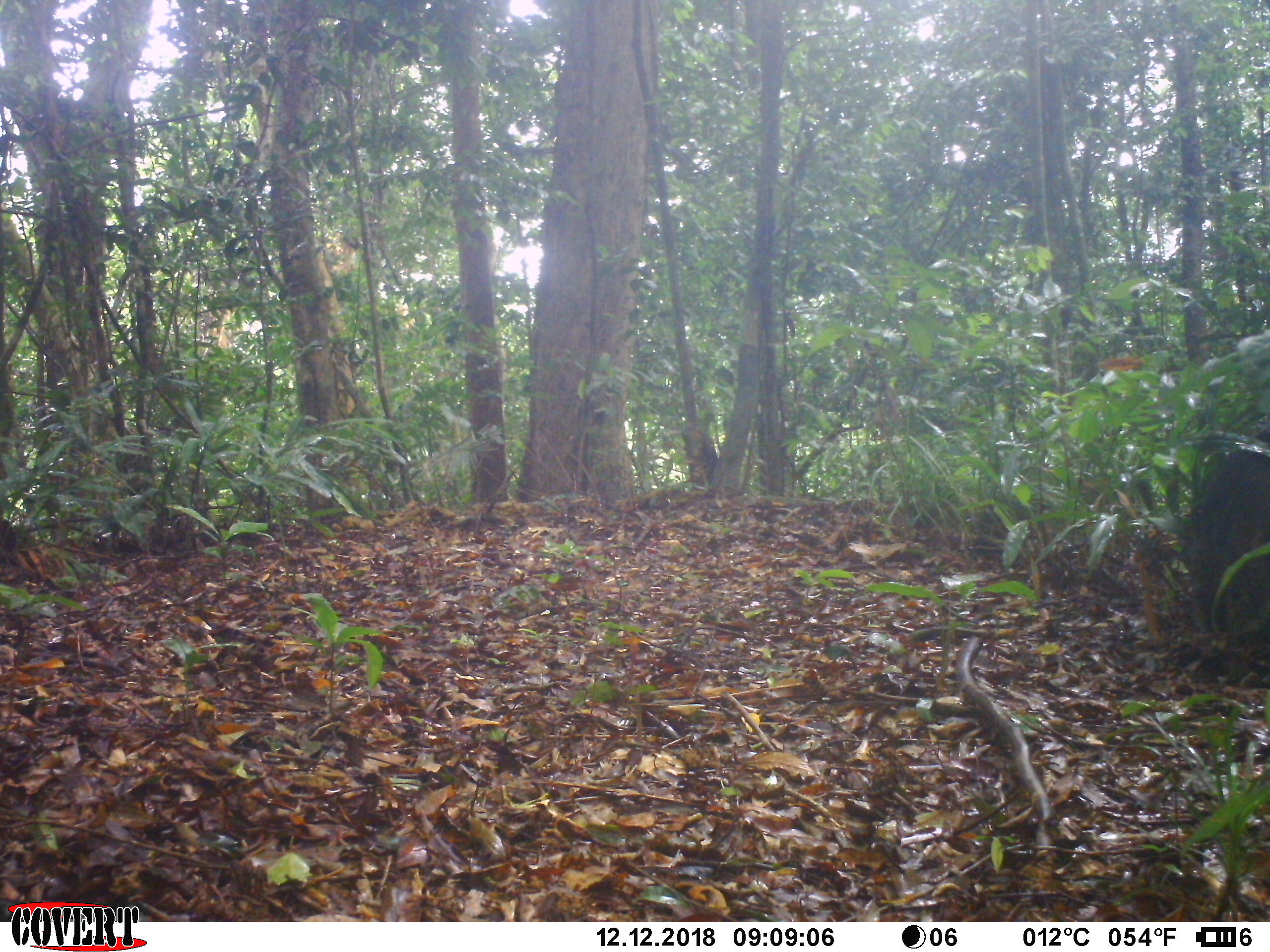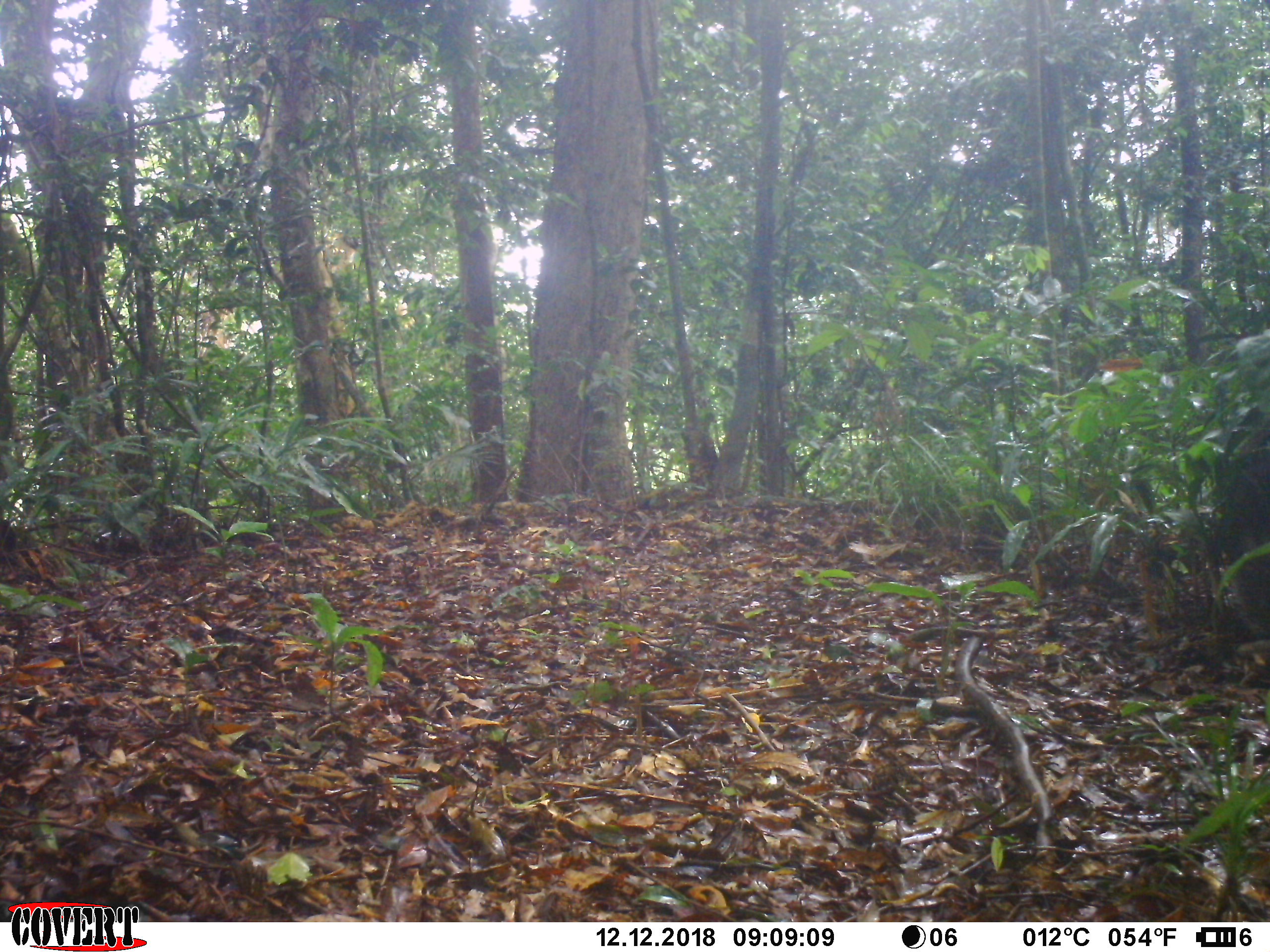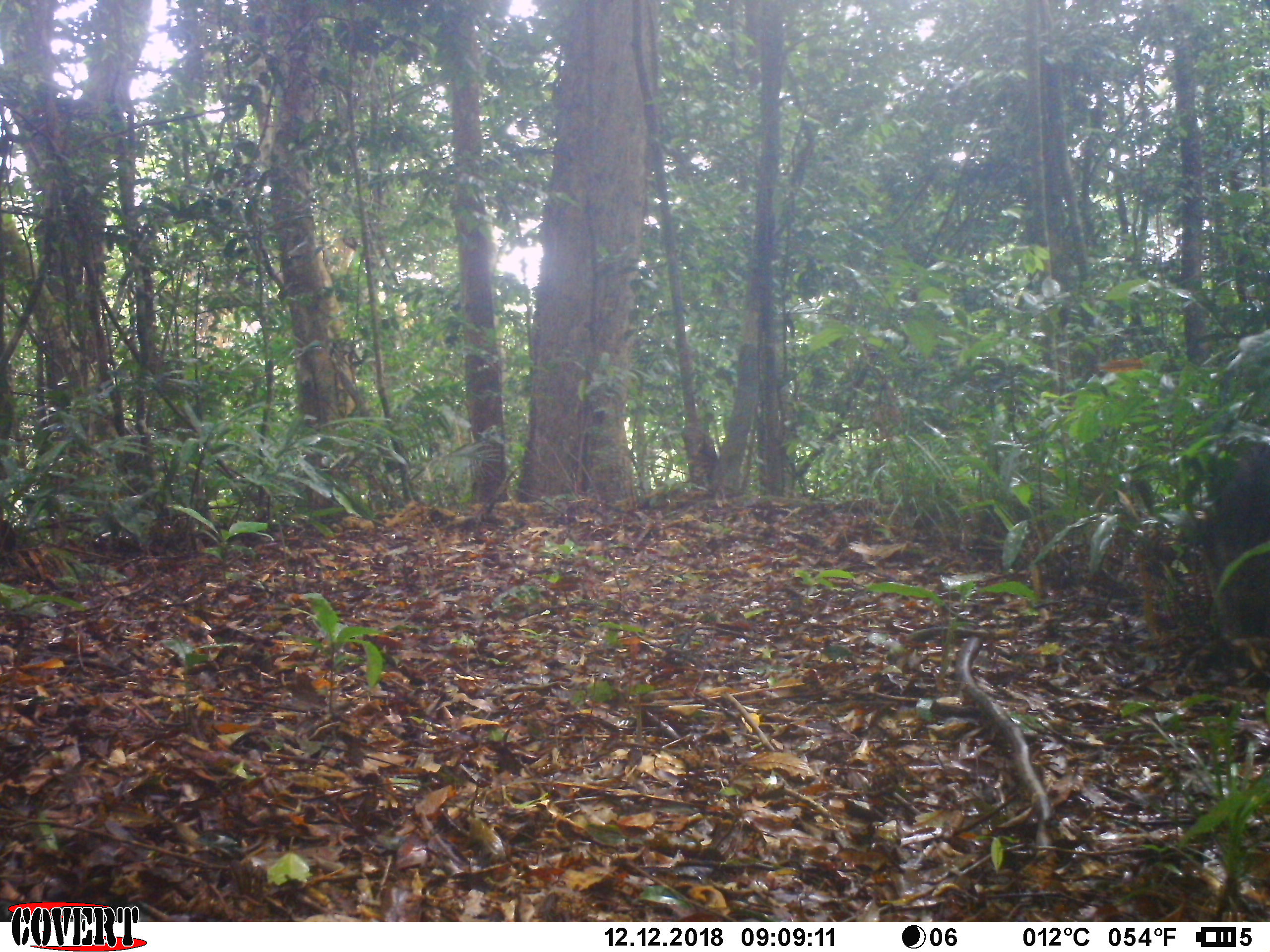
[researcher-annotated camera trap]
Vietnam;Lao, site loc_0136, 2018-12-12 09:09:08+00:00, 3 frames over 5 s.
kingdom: Animalia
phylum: Chordata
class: Mammalia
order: Artiodactyla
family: Suidae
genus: Sus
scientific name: Sus scrofa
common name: eurasian wild pig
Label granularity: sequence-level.